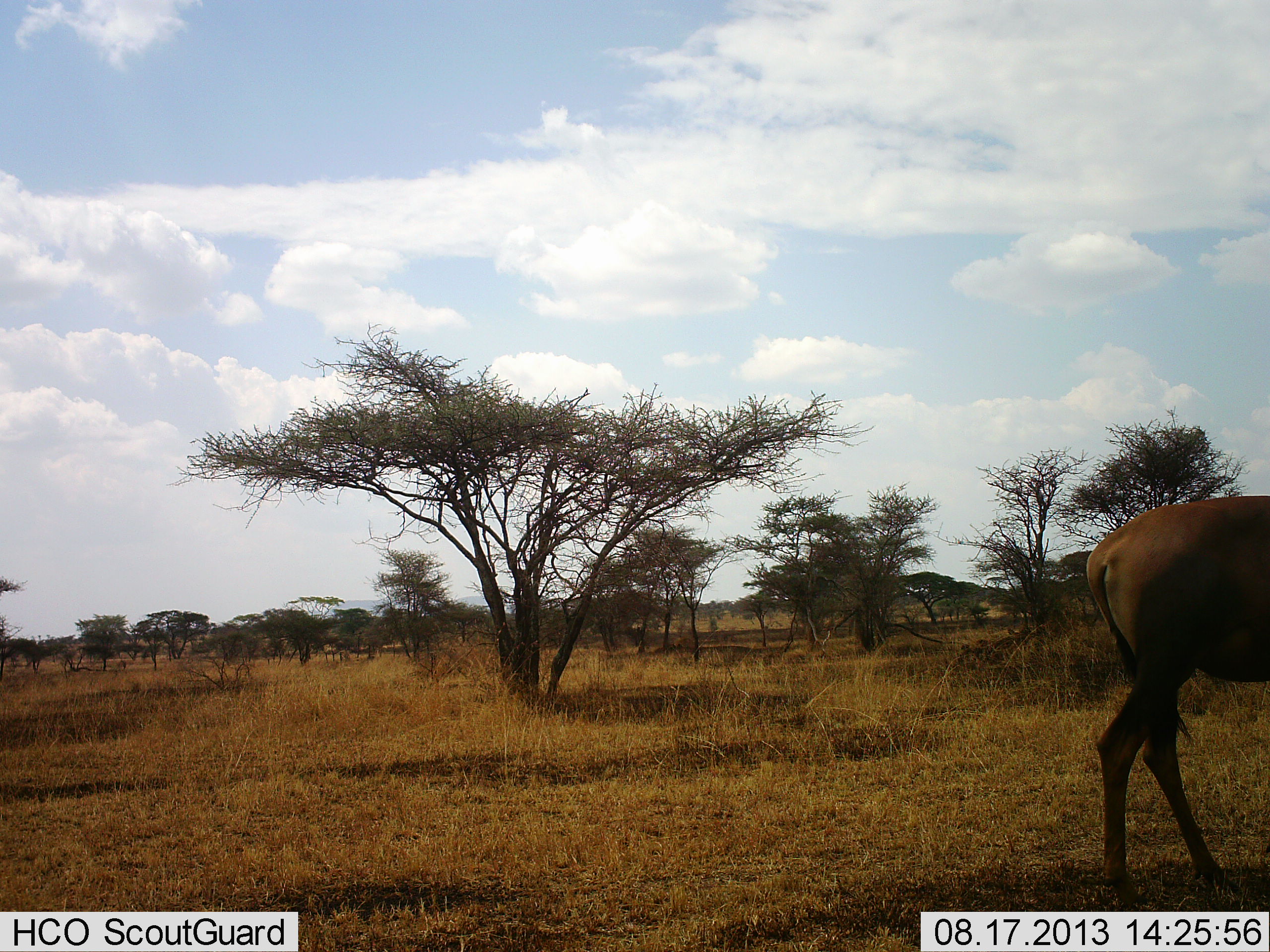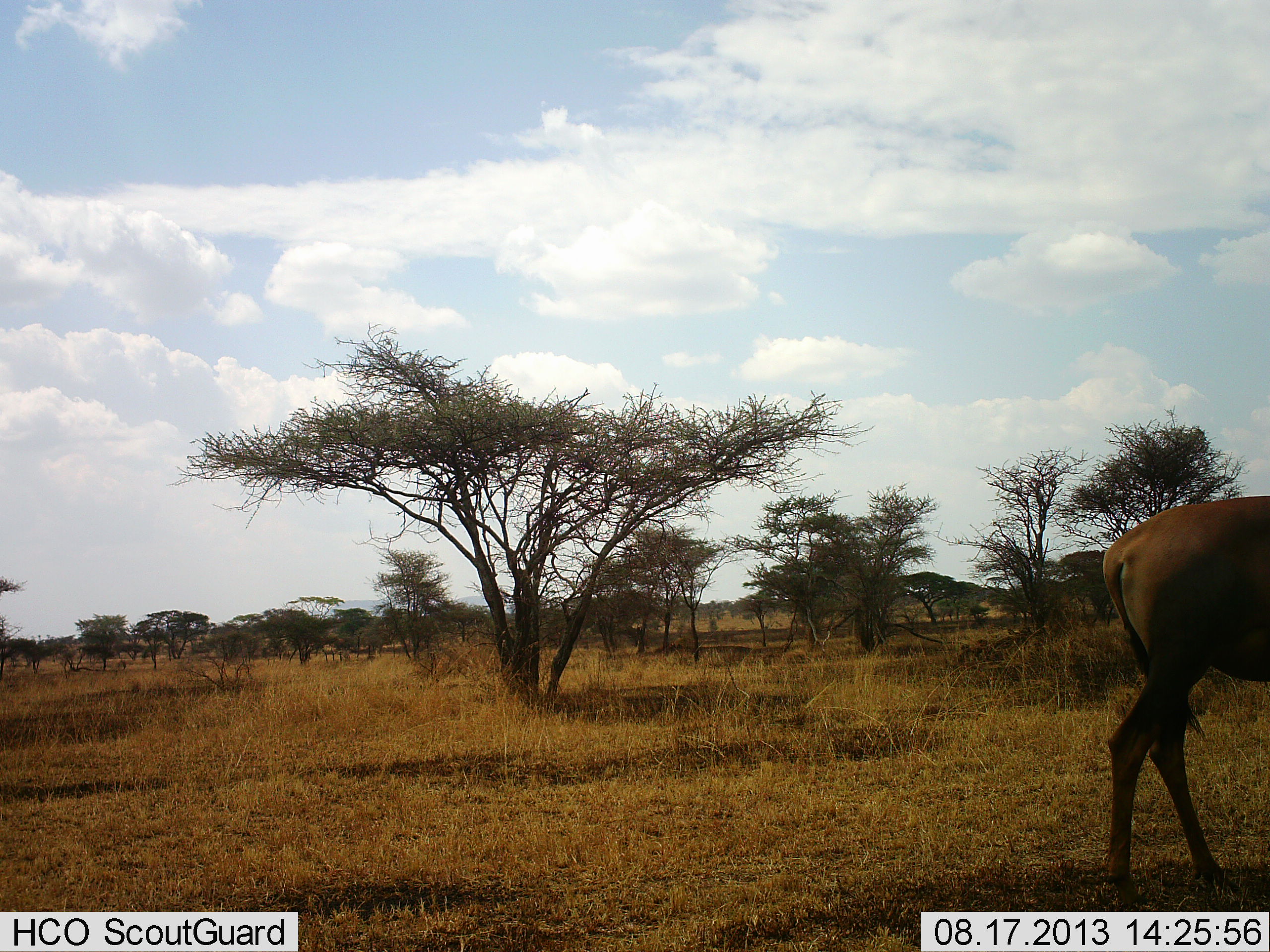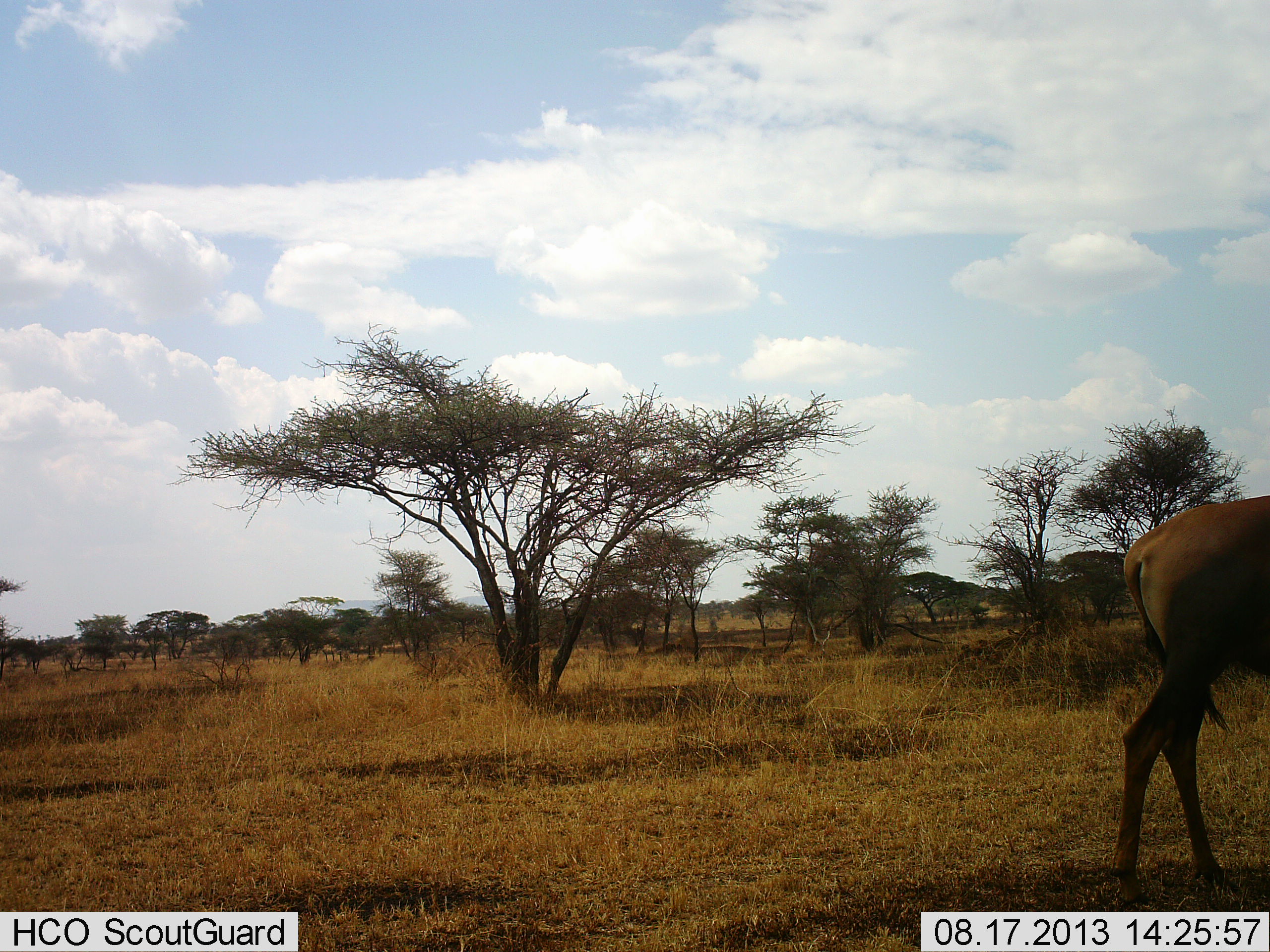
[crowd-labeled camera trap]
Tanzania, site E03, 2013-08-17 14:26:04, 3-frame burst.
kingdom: Animalia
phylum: Chordata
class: Mammalia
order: Artiodactyla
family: Bovidae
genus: Alcelaphus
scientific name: Alcelaphus buselaphus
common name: hartebeest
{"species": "hartebeest (Alcelaphus buselaphus)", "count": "1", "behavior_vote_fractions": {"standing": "89%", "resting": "0%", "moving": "11%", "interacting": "0%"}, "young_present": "0%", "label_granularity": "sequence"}